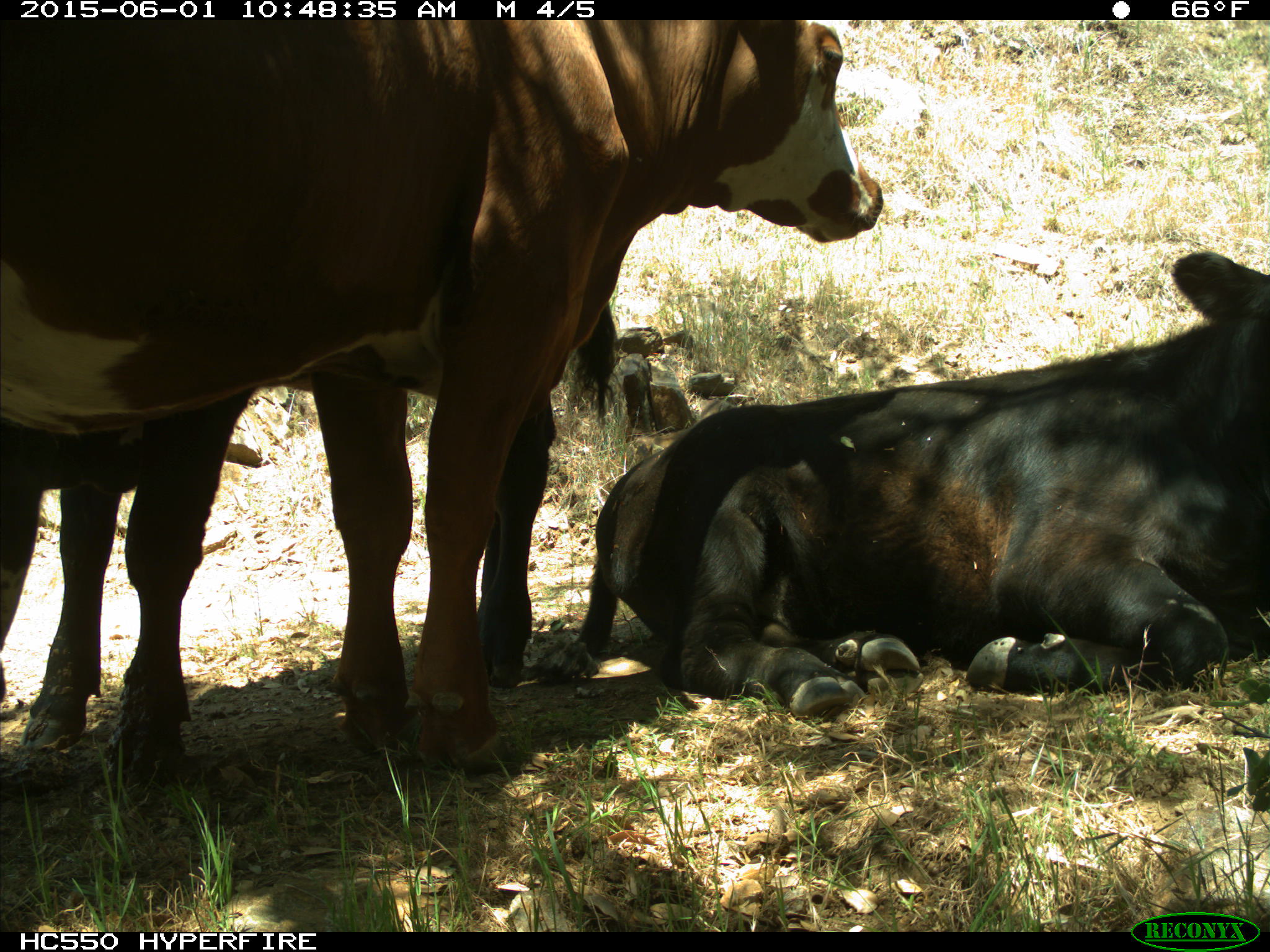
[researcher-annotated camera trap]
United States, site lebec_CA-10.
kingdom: Animalia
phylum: Chordata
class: Mammalia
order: Artiodactyla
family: Bovidae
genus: Bos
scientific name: Bos taurus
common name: domestic cow